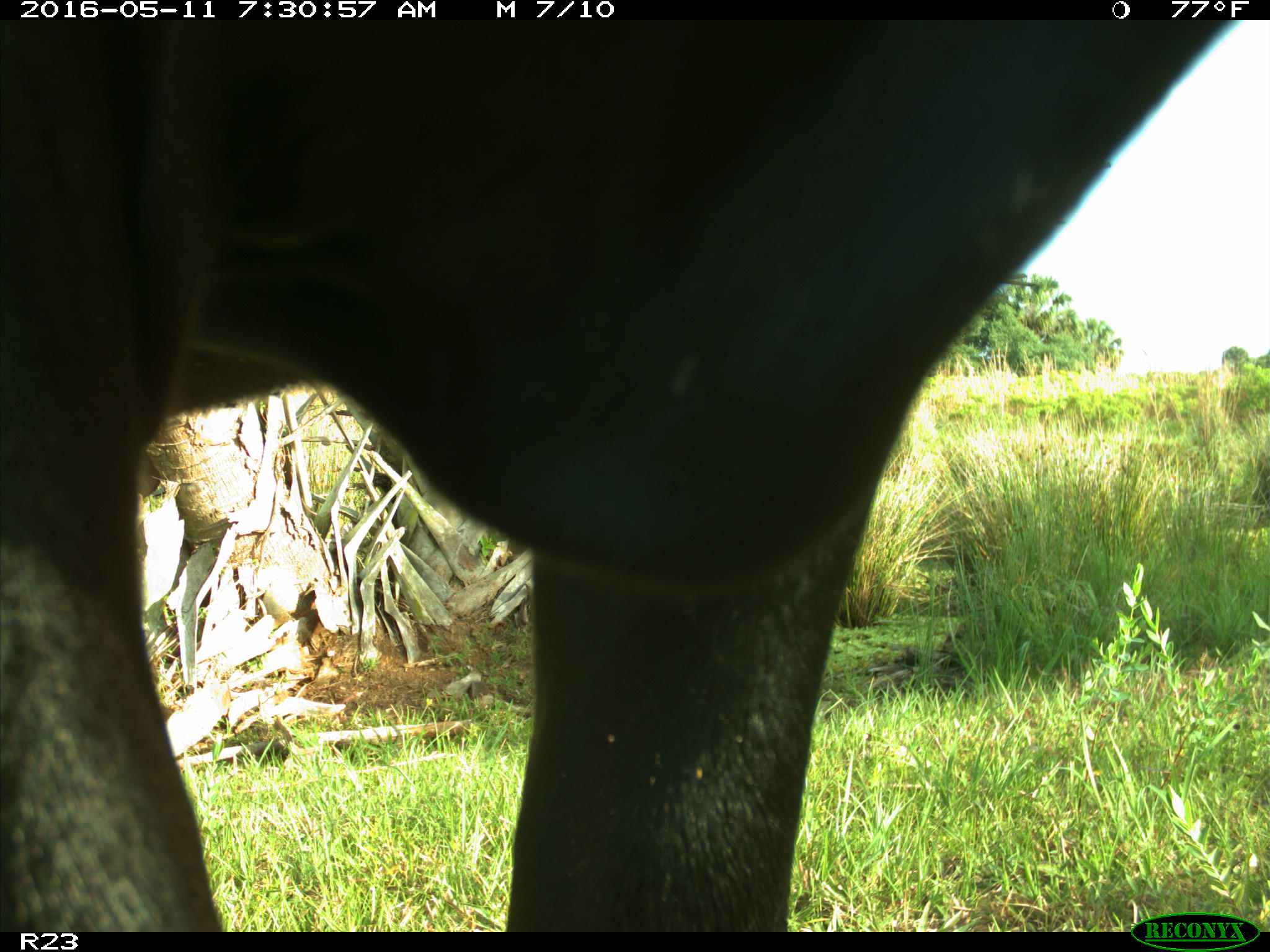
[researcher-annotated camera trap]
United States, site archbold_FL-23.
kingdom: Animalia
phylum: Chordata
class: Mammalia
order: Artiodactyla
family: Bovidae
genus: Bos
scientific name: Bos taurus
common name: domestic cow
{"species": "Bos taurus (domestic cow)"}